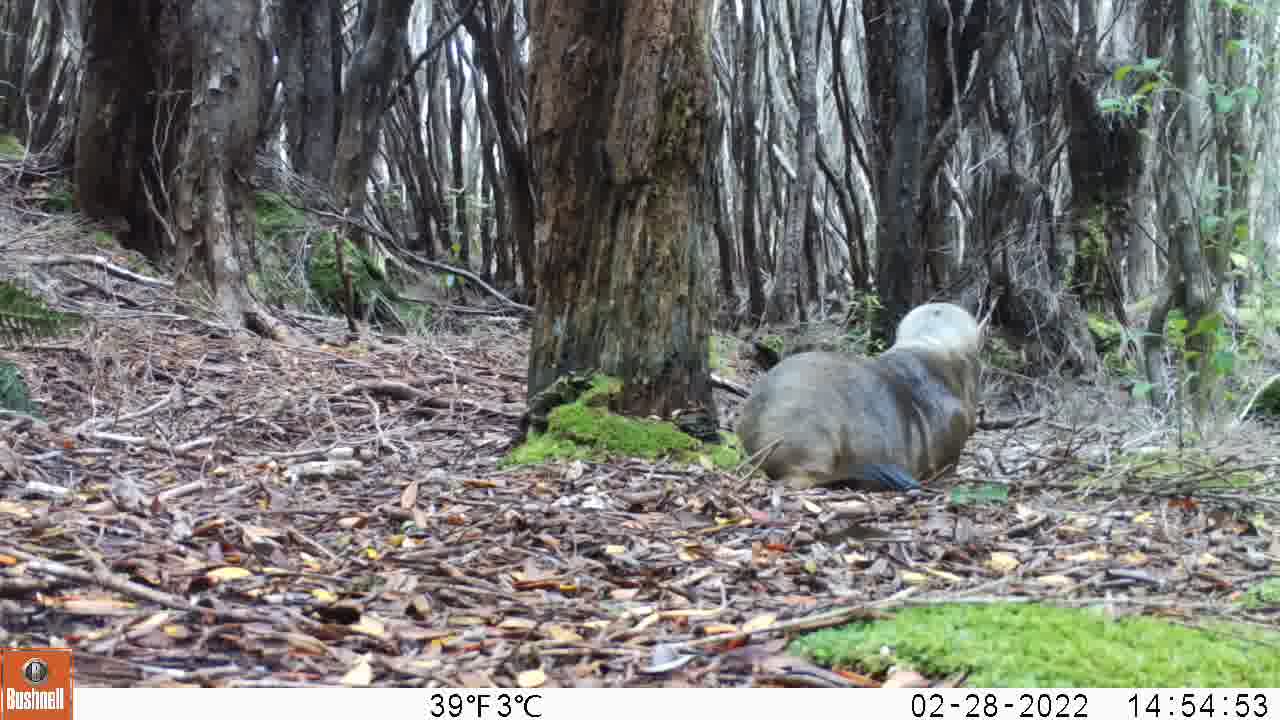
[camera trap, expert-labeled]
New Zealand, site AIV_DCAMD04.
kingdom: Animalia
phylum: Chordata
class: Mammalia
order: Carnivora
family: Otariidae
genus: Phocarctos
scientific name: Phocarctos hookeri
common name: new zealand sea lion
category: sealion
Sealion (new zealand sea lion) (Phocarctos hookeri).